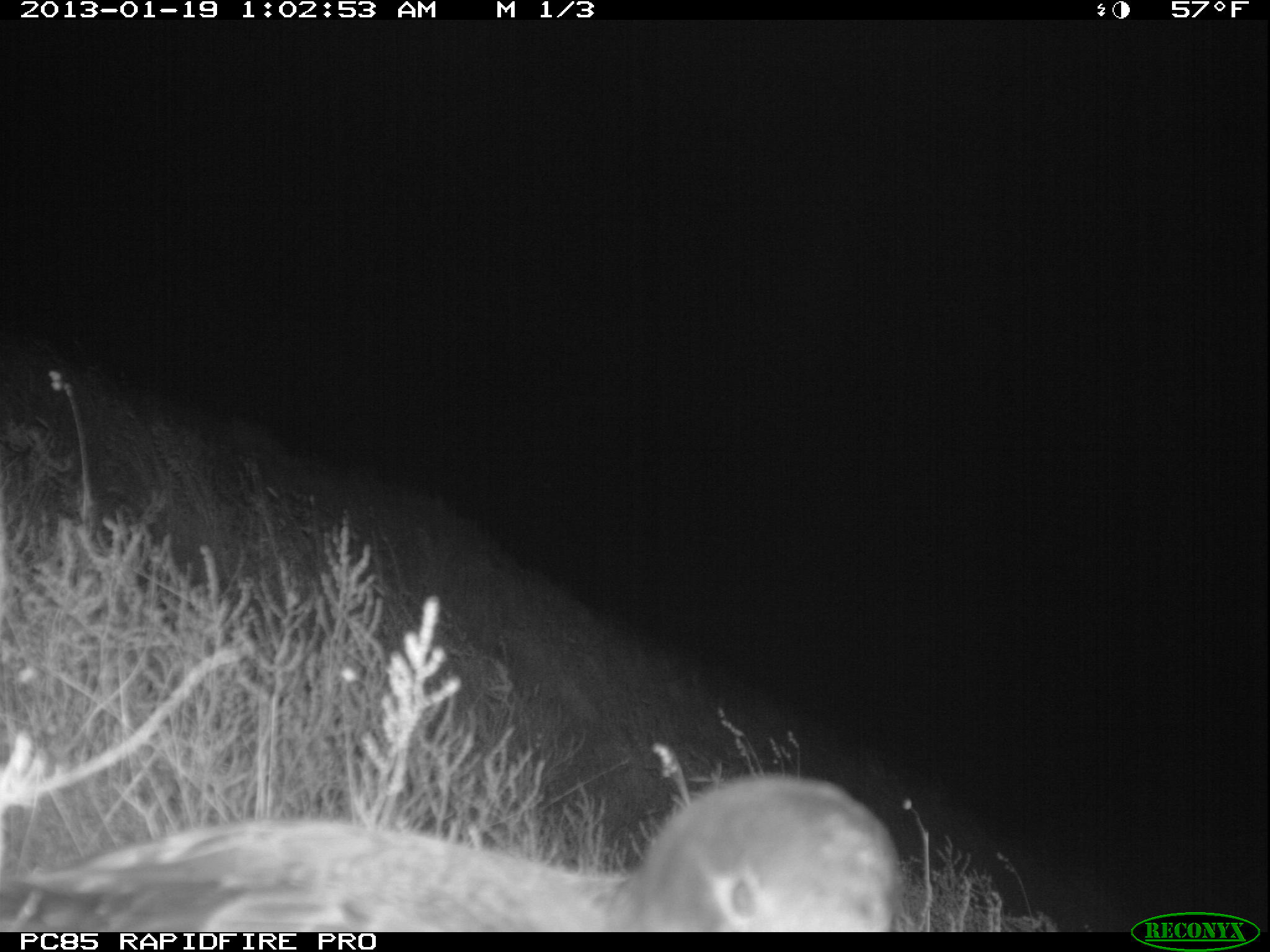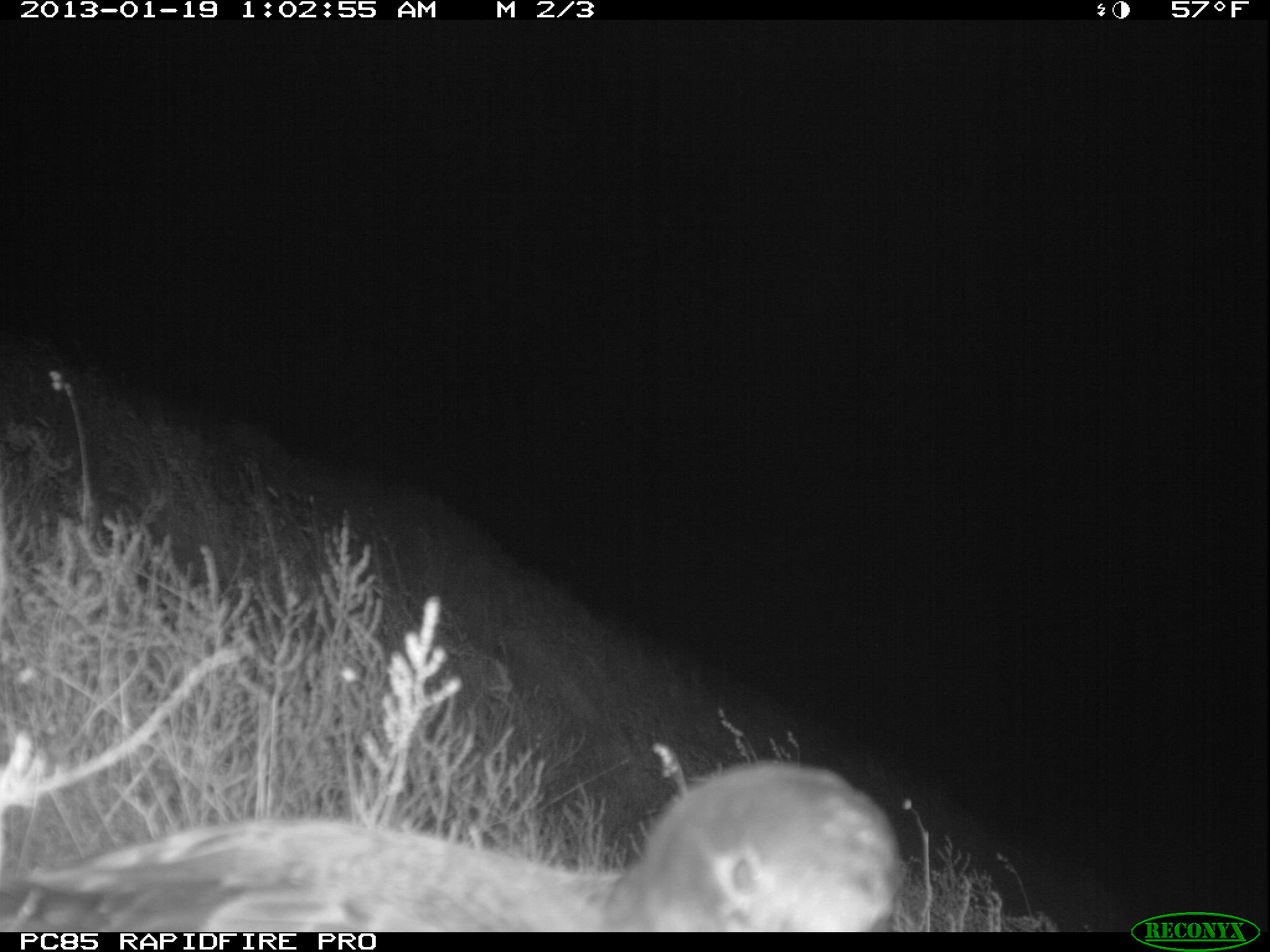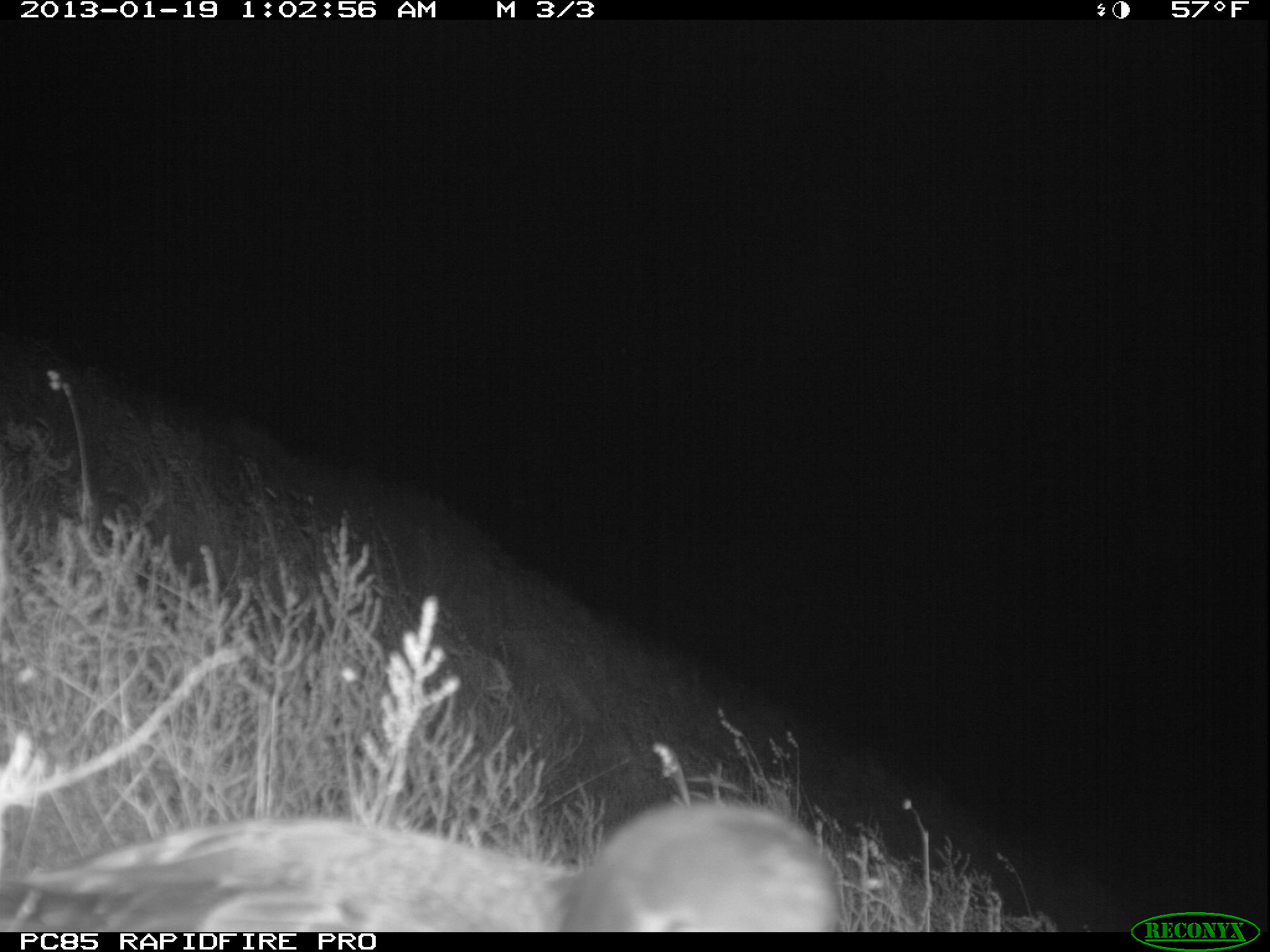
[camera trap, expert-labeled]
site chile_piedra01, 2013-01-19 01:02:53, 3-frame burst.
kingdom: Animalia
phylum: Chordata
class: Aves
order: Procellariiformes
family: Procellariidae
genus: Calonectris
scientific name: Calonectris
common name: shearwater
Shearwater (Calonectris).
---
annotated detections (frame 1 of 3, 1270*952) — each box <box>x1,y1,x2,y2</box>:
shearwater: <box>11,774,903,934</box>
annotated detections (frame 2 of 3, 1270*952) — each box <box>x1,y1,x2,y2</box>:
shearwater: <box>17,758,919,935</box>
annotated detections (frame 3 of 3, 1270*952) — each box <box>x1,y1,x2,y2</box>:
shearwater: <box>22,798,843,935</box>